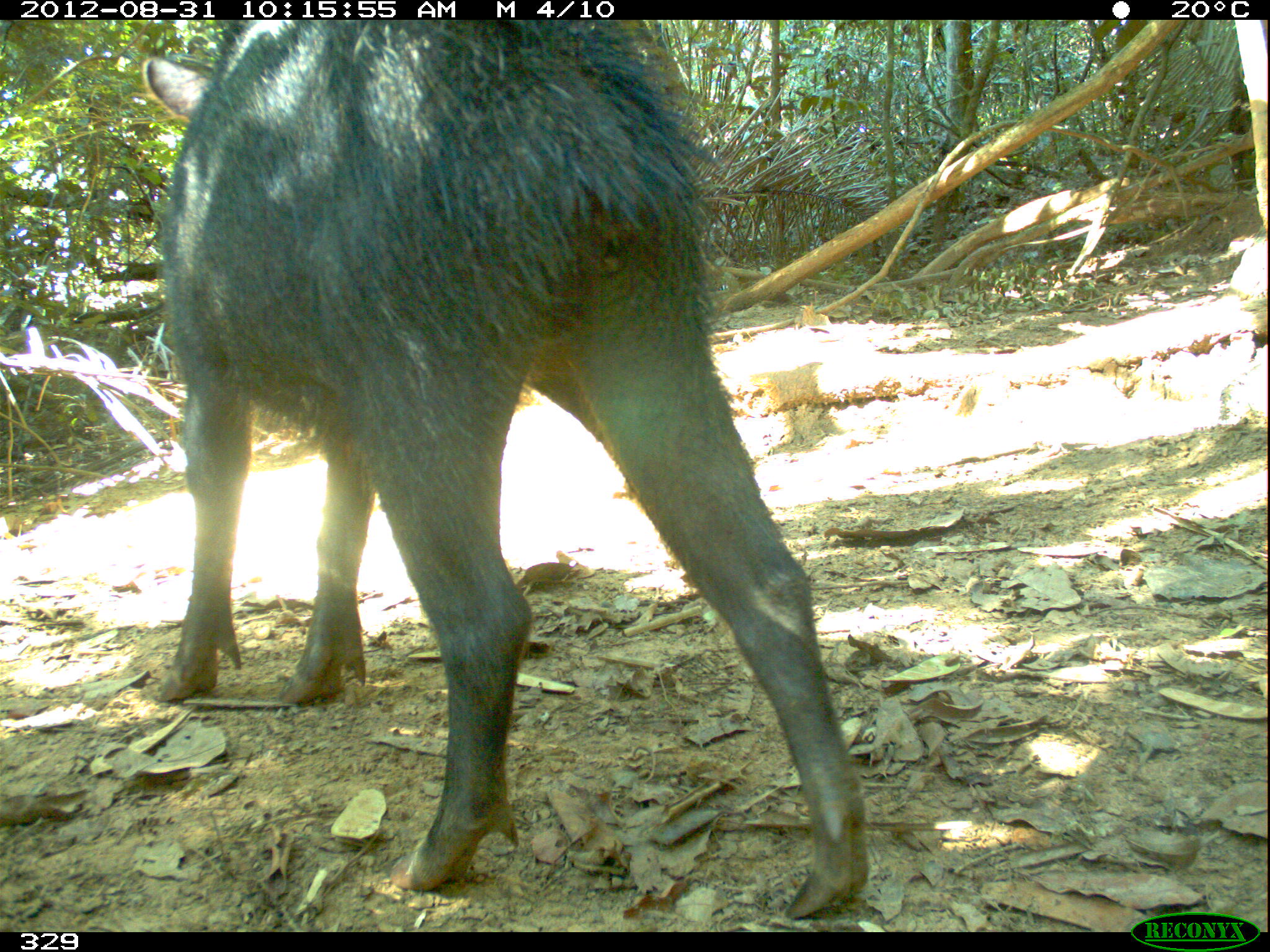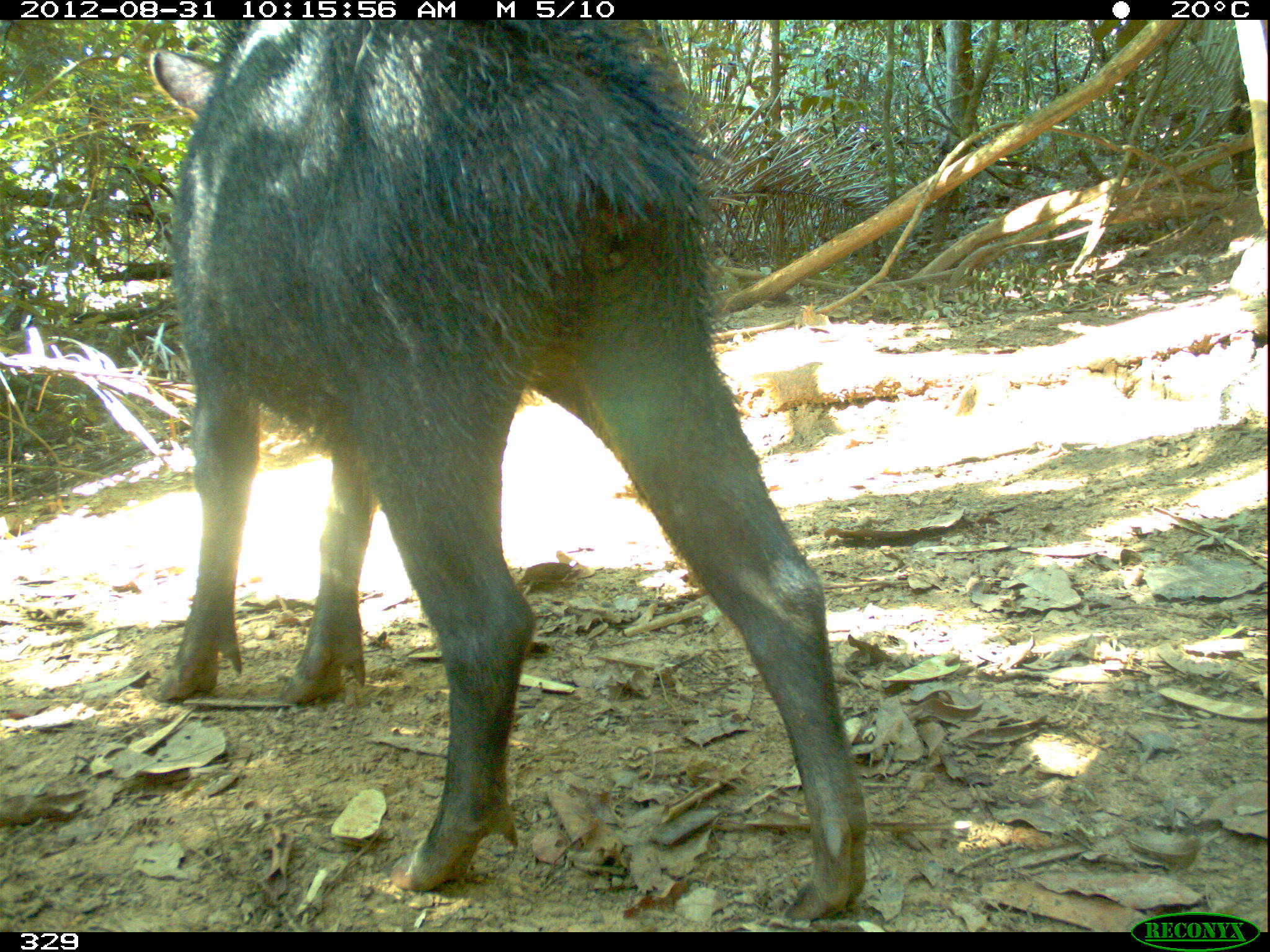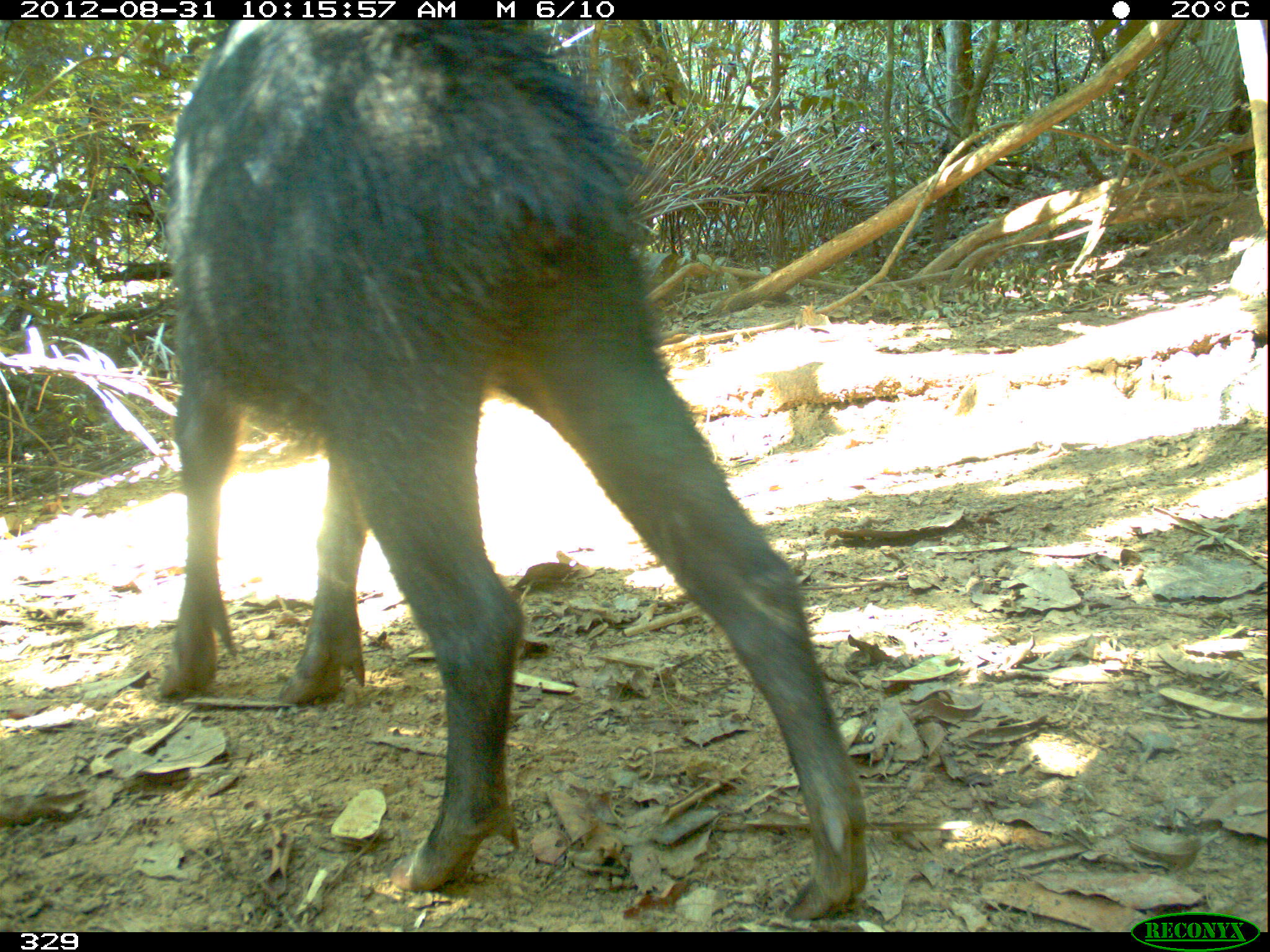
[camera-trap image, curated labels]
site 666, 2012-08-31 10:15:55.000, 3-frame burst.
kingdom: Animalia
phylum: Chordata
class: Mammalia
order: Artiodactyla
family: Tayassuidae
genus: Tayassu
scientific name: Tayassu pecari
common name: white-lipped peccary